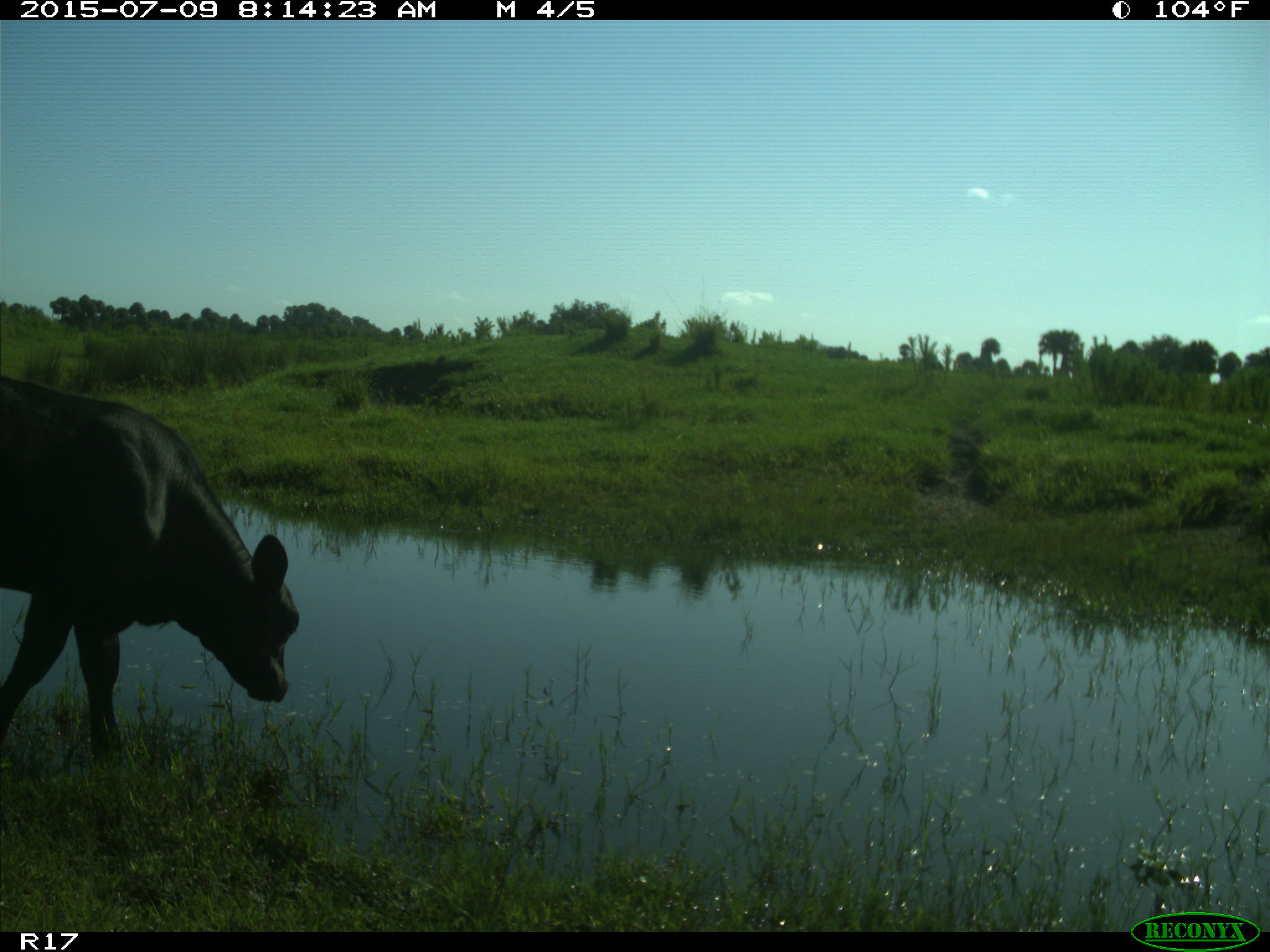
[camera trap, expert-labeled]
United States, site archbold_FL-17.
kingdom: Animalia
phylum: Chordata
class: Mammalia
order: Artiodactyla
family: Bovidae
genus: Bos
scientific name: Bos taurus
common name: domestic cow